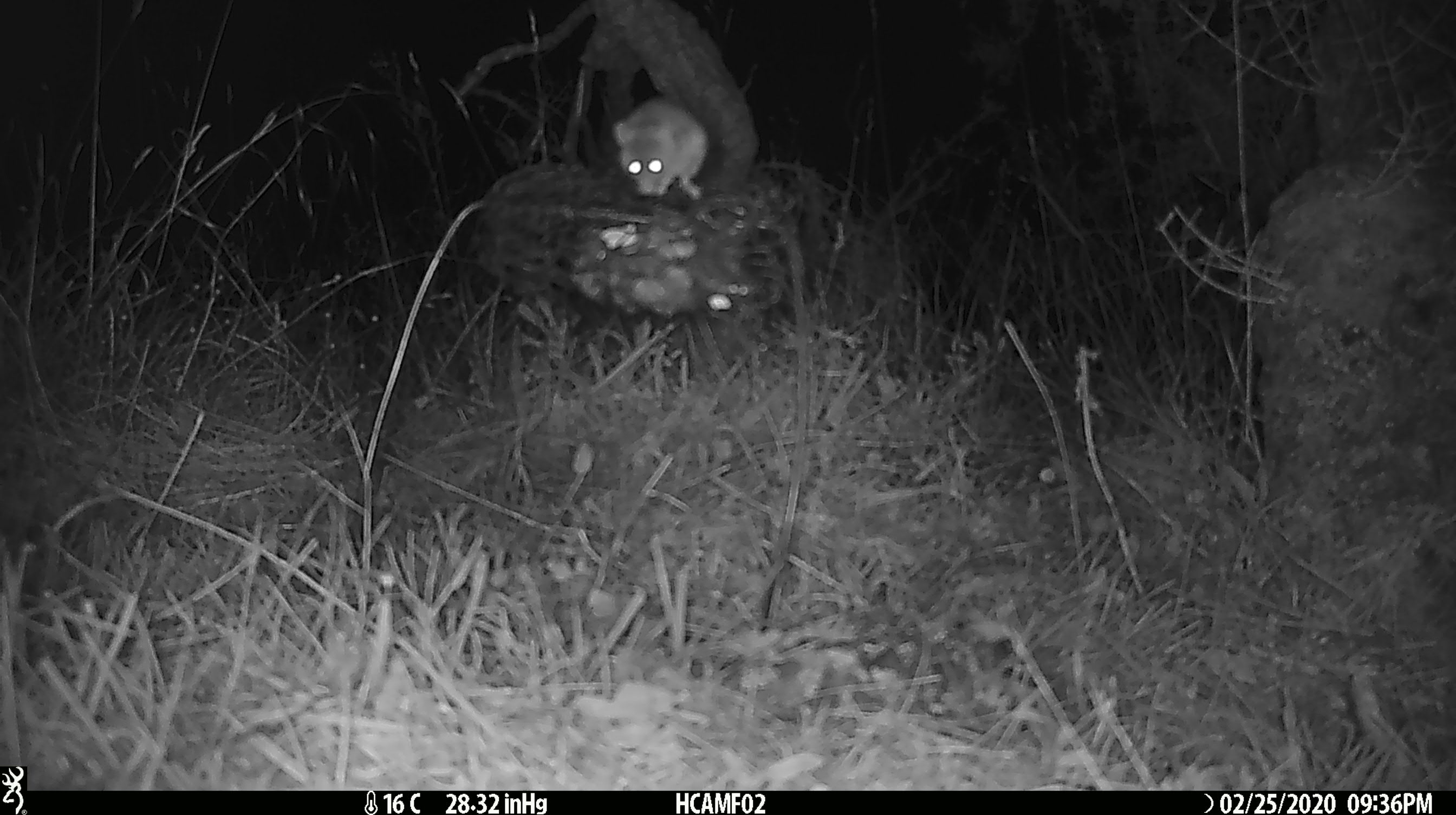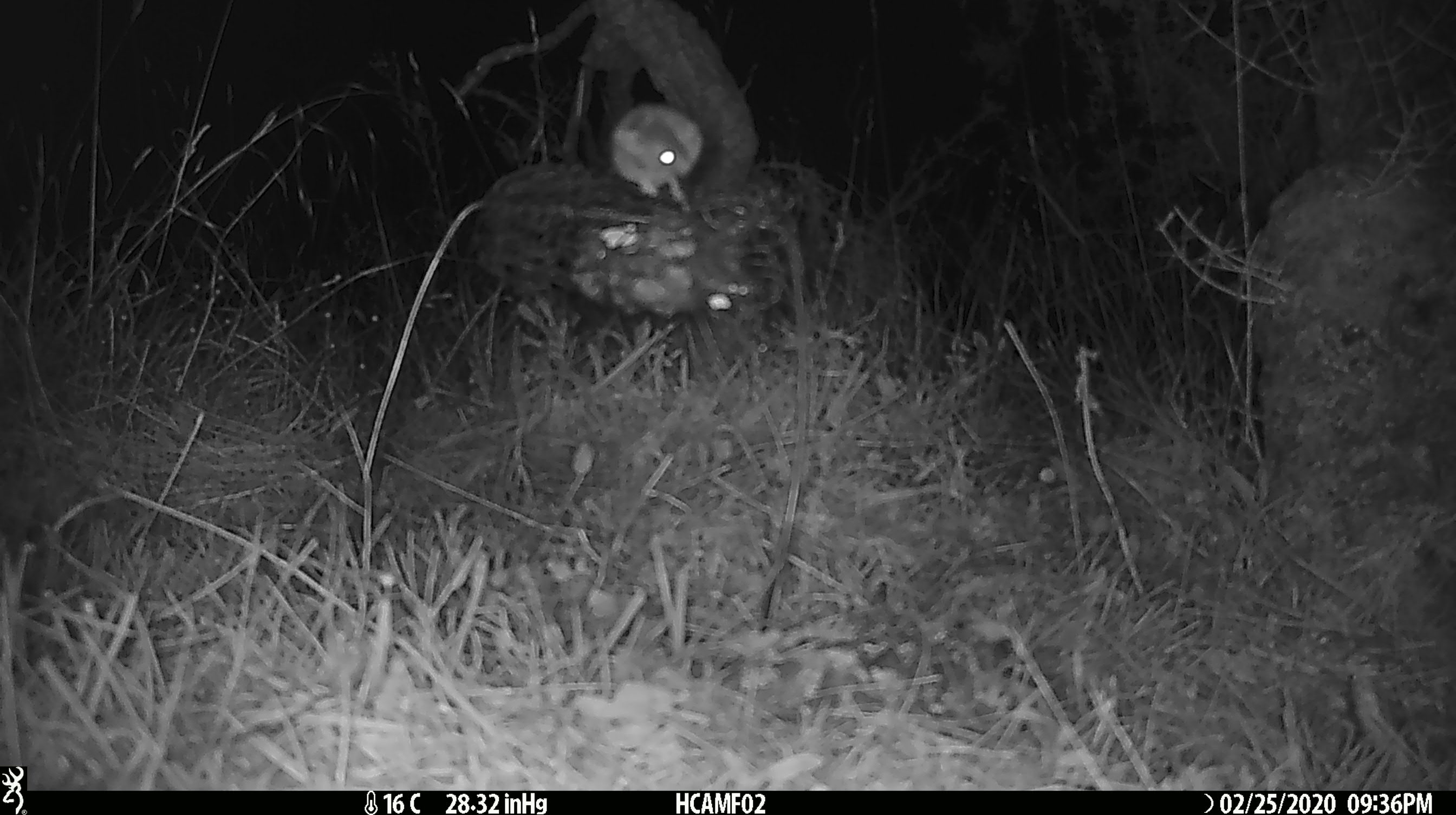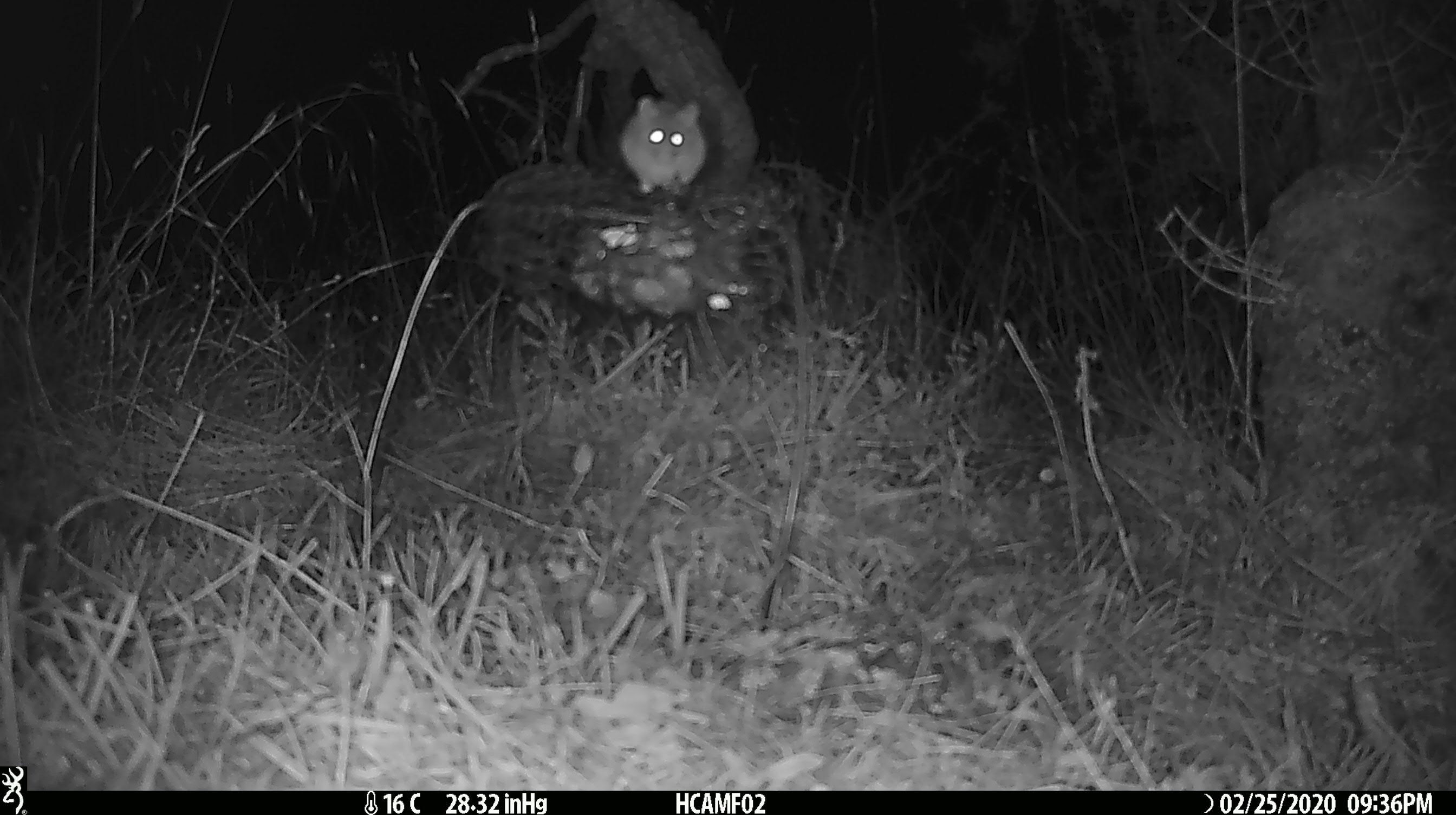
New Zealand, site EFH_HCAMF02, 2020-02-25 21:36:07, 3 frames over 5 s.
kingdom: Animalia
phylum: Chordata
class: Mammalia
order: Rodentia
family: Muridae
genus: Mus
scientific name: Mus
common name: mouse